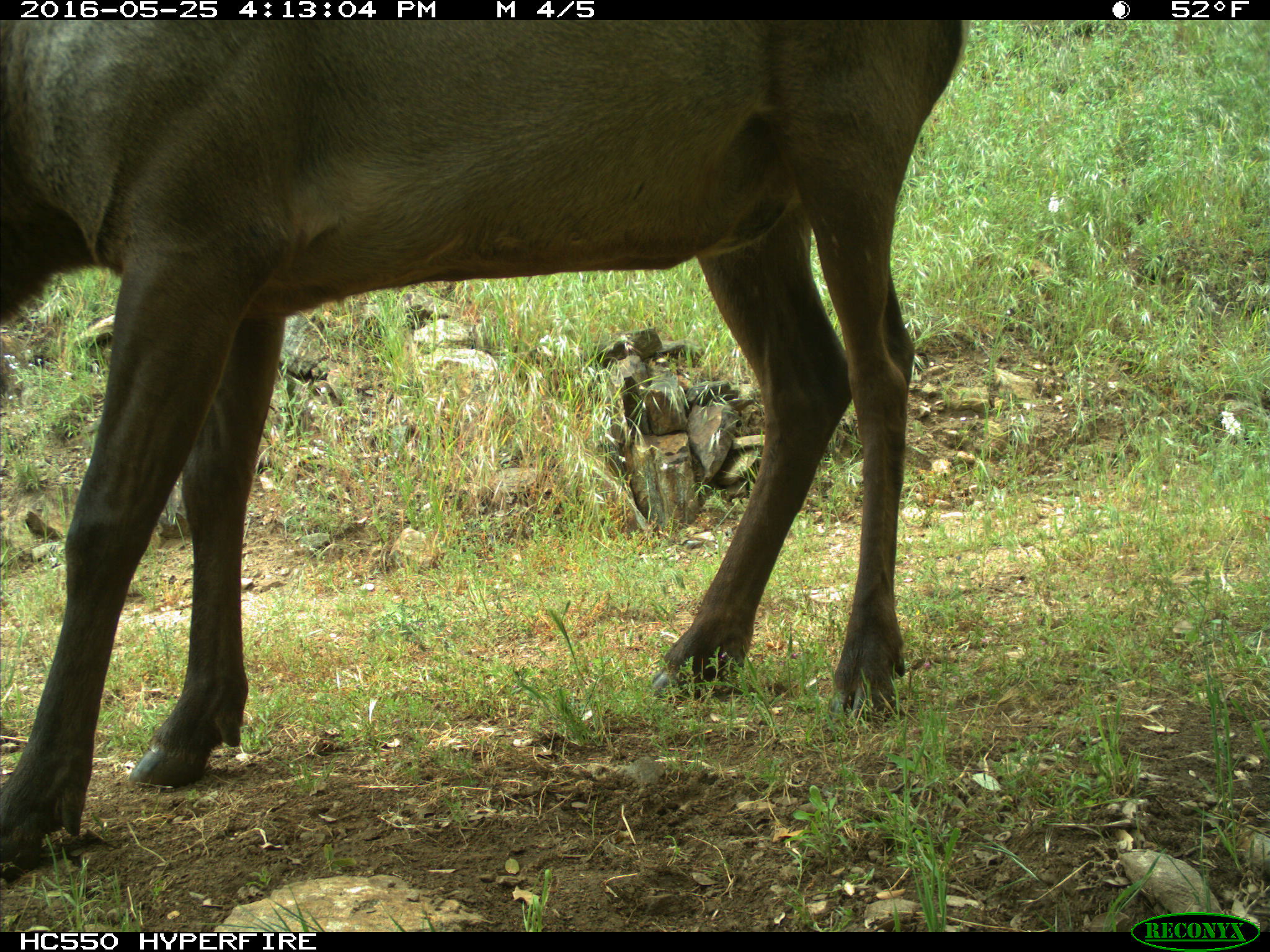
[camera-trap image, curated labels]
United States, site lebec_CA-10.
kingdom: Animalia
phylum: Chordata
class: Mammalia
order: Artiodactyla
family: Cervidae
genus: Cervus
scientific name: Cervus canadensis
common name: elk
Cervus canadensis (elk).